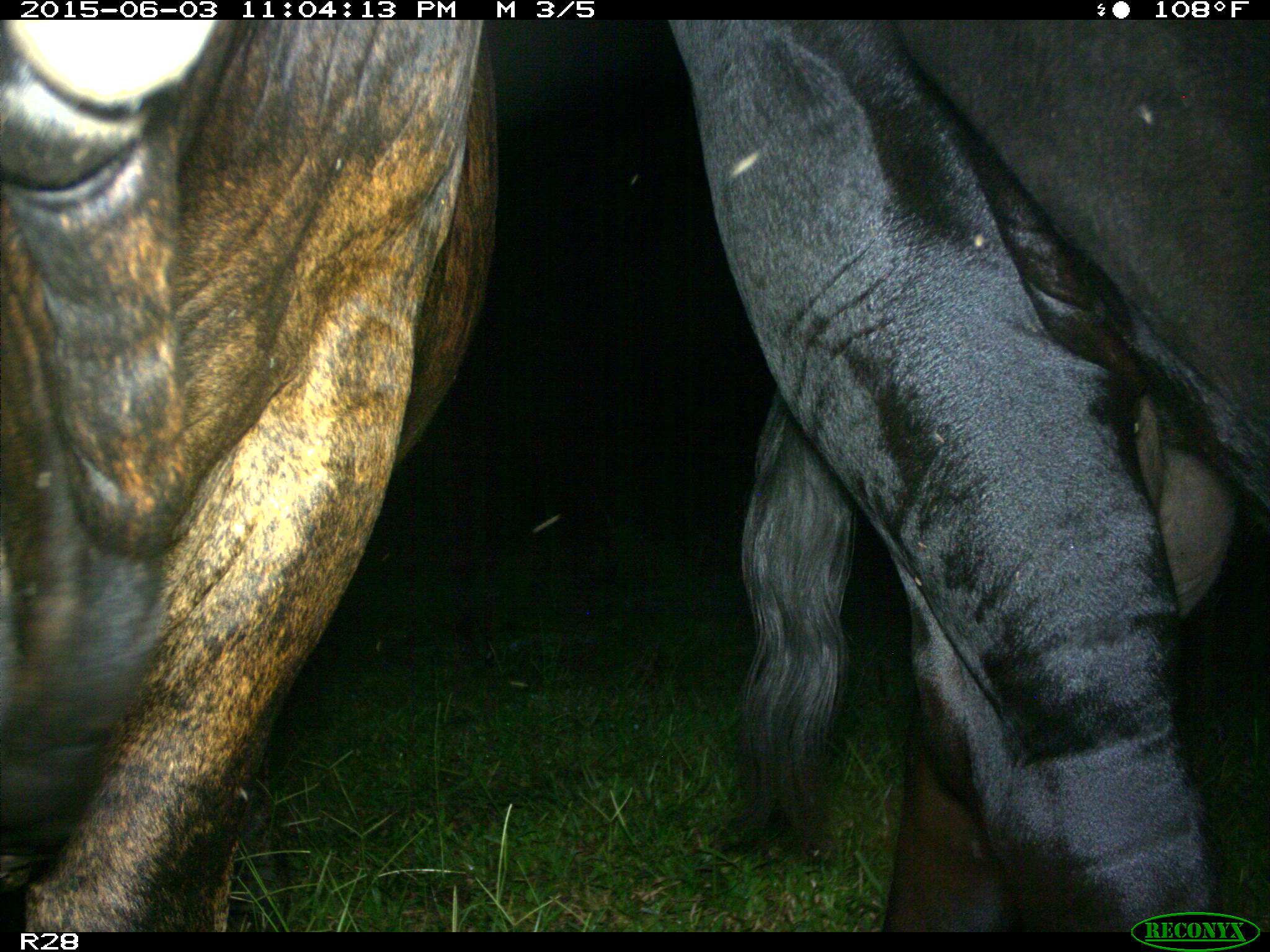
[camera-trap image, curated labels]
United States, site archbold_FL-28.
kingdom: Animalia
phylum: Chordata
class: Mammalia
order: Artiodactyla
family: Bovidae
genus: Bos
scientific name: Bos taurus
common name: domestic cow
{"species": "Bos taurus (domestic cow)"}